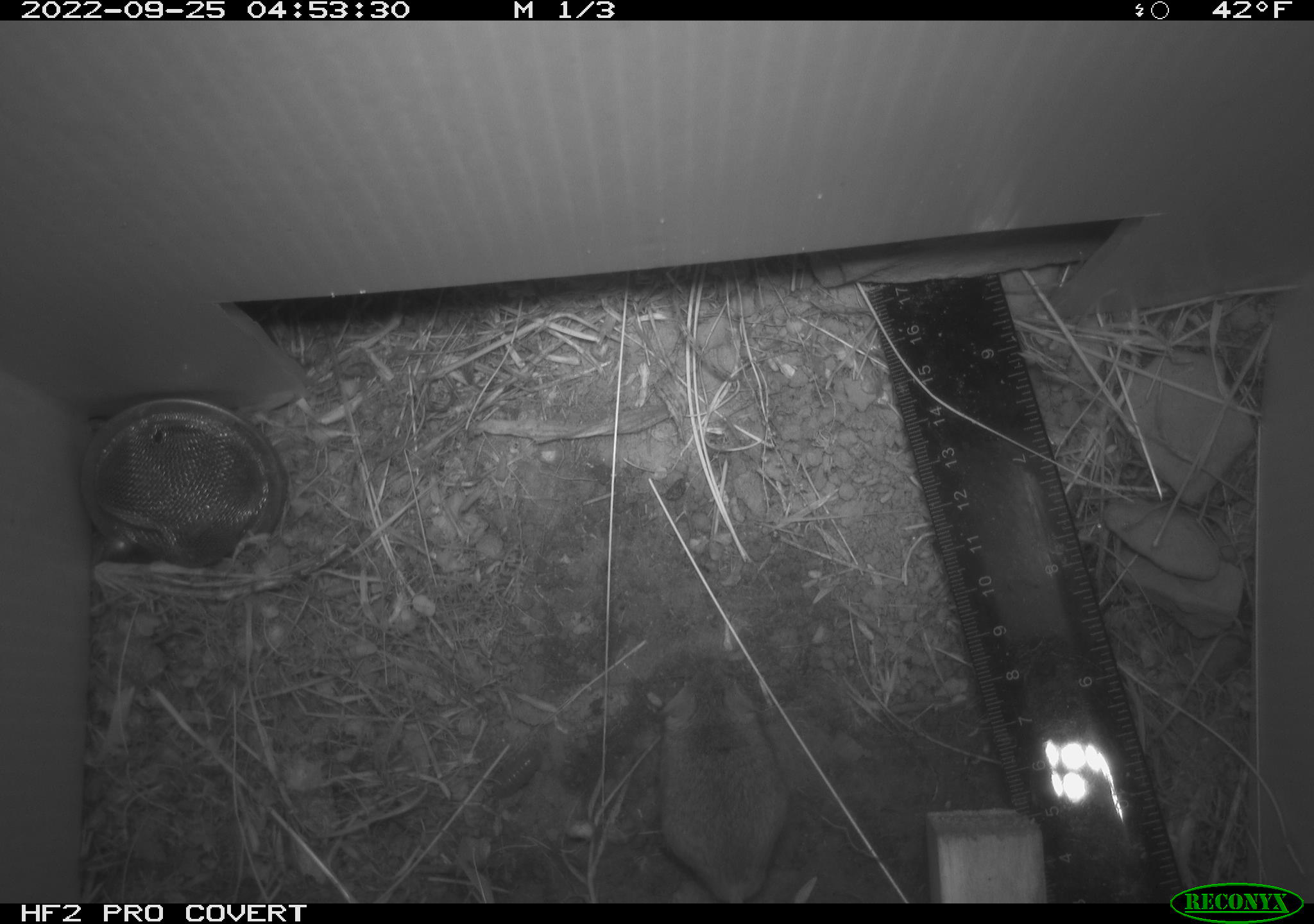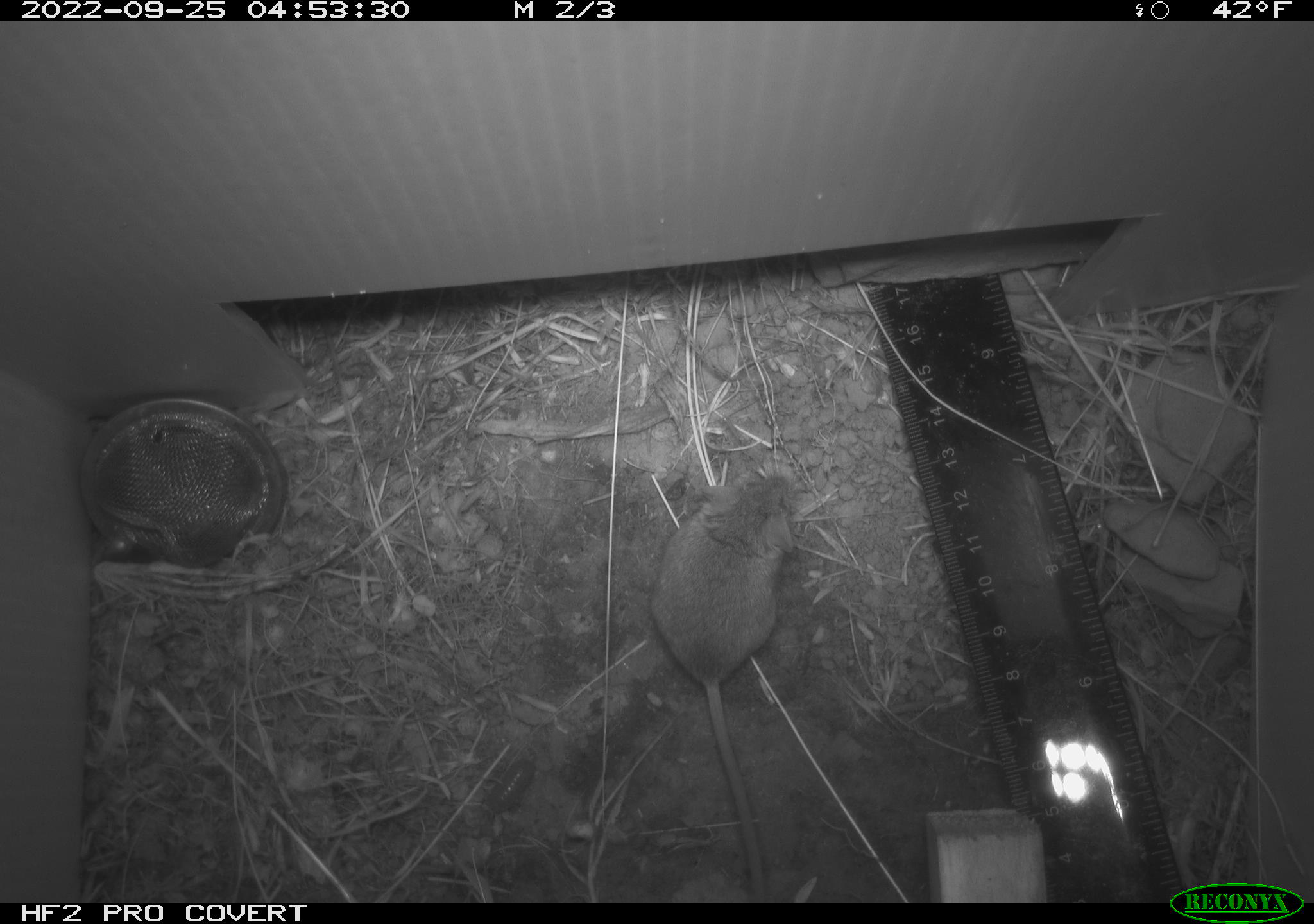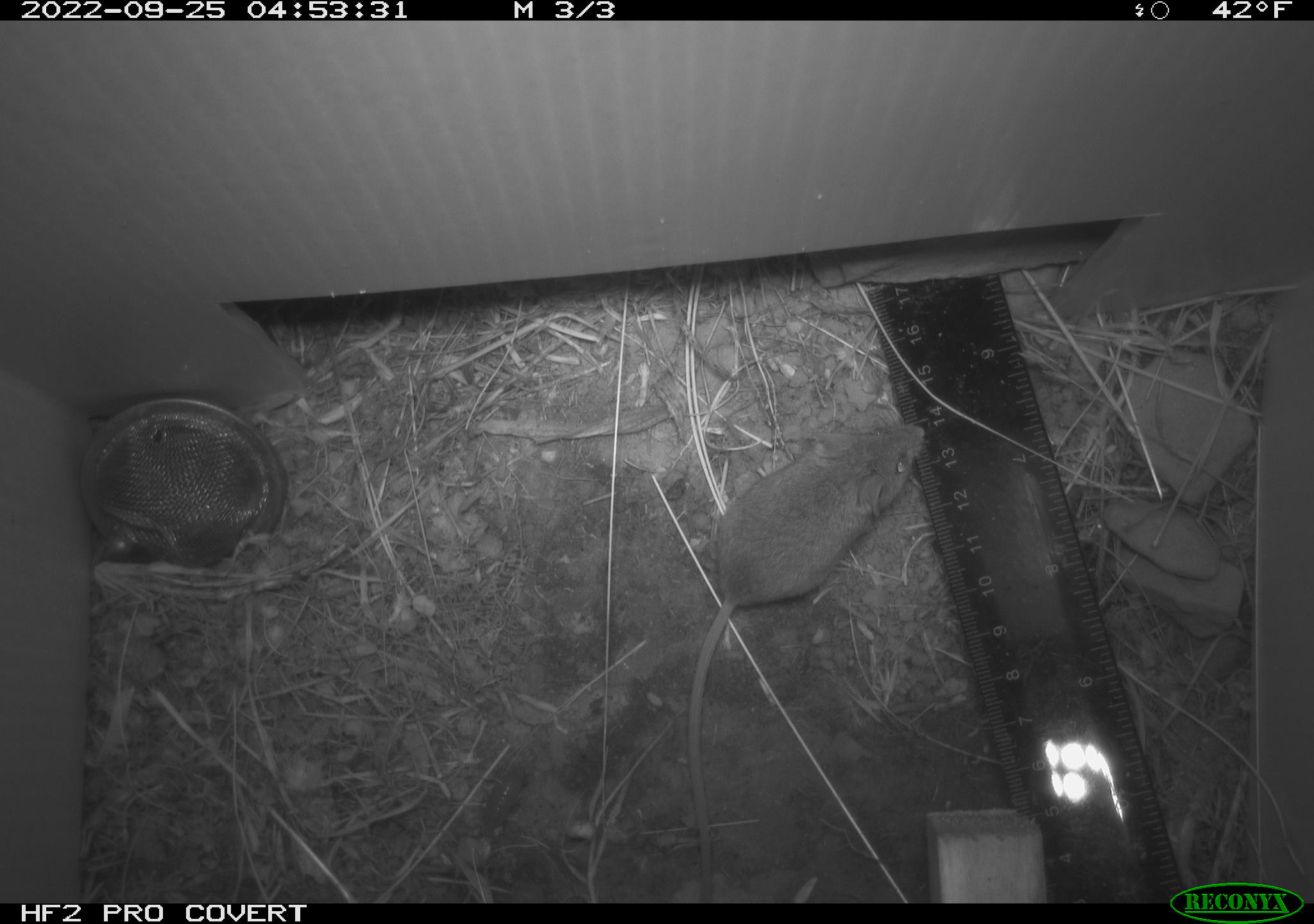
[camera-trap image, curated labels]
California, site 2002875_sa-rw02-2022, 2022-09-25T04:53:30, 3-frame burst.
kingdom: Animalia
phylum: Chordata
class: Mammalia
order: Rodentia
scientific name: Rodentia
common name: mouse species